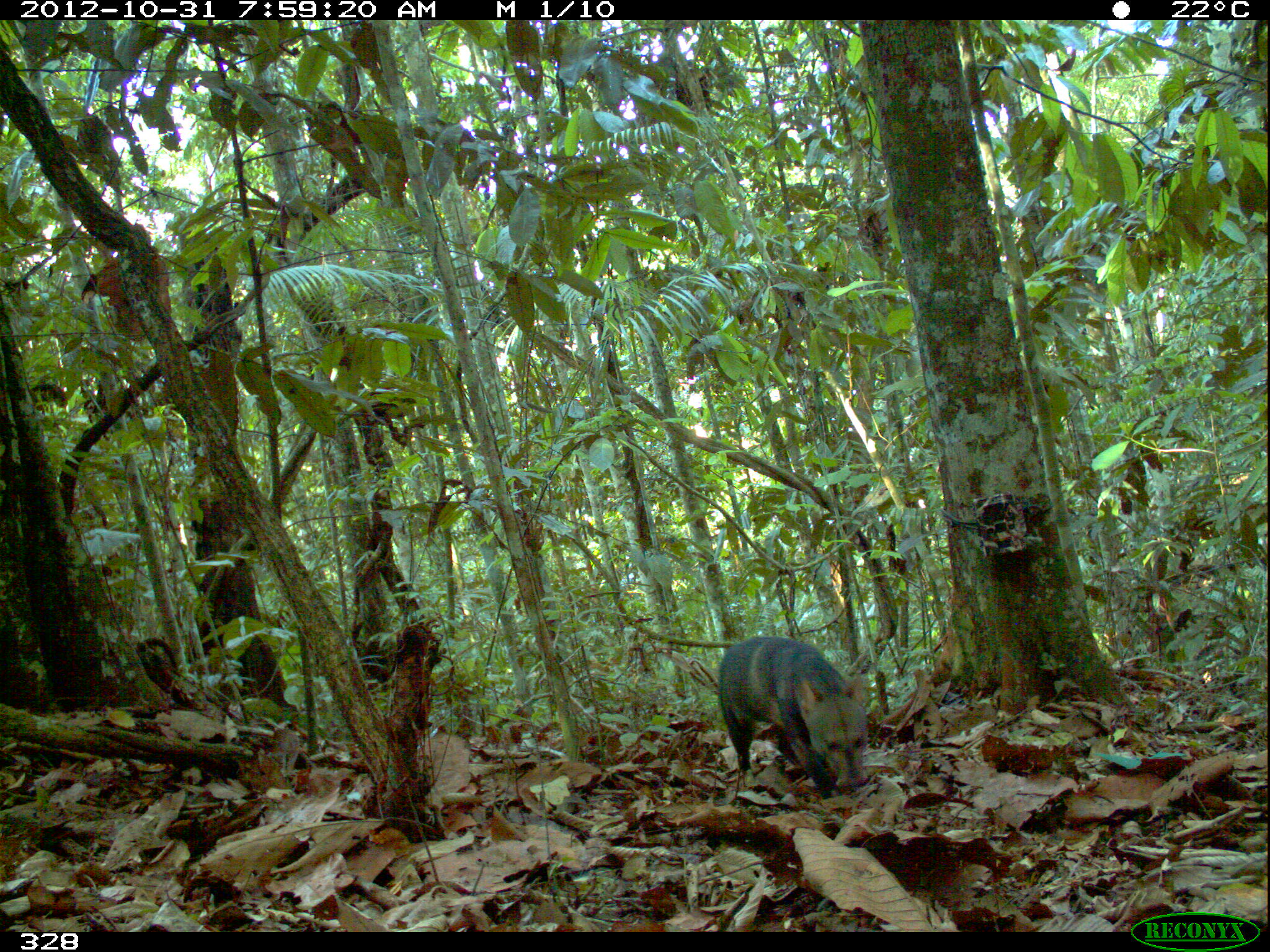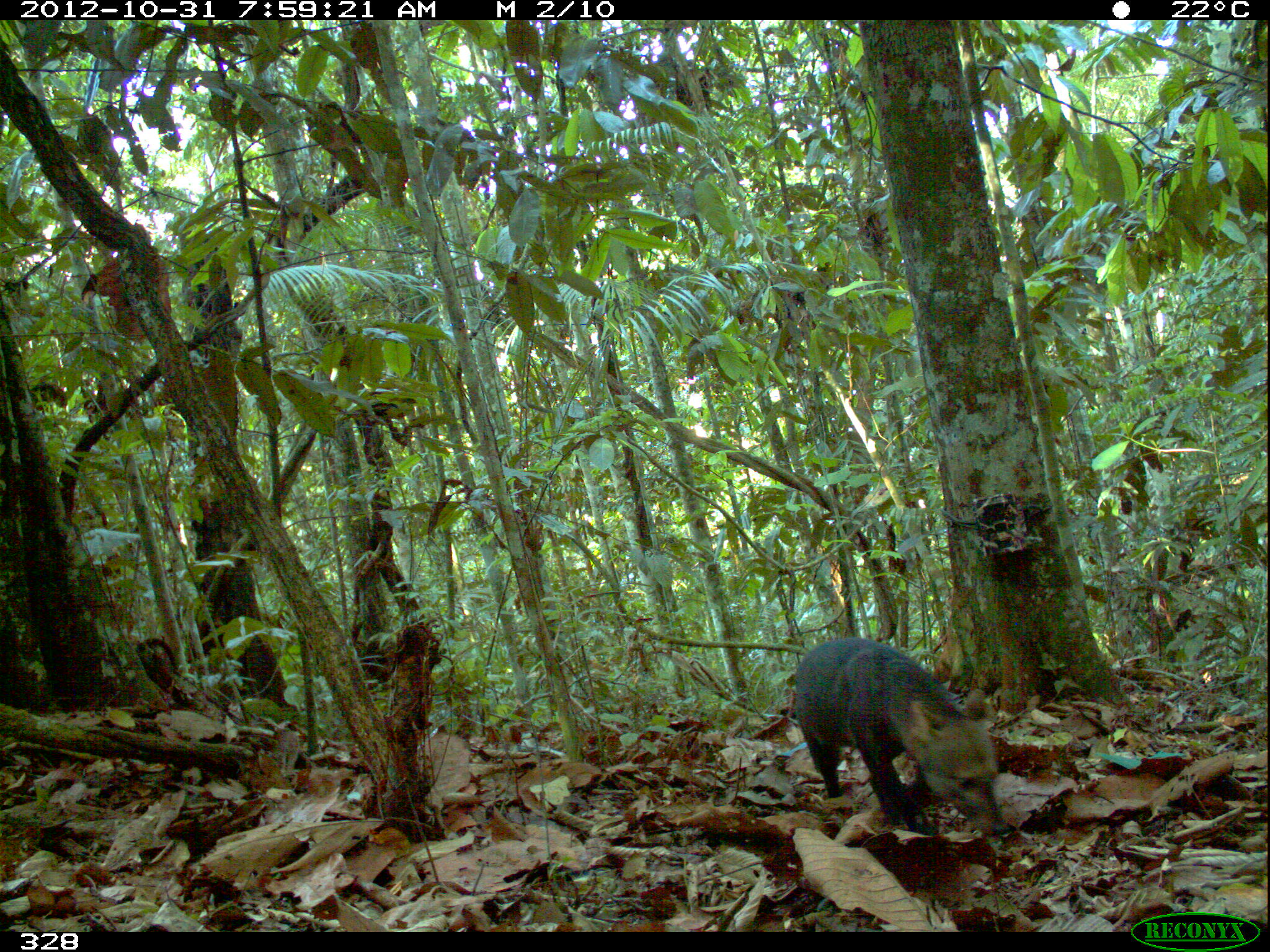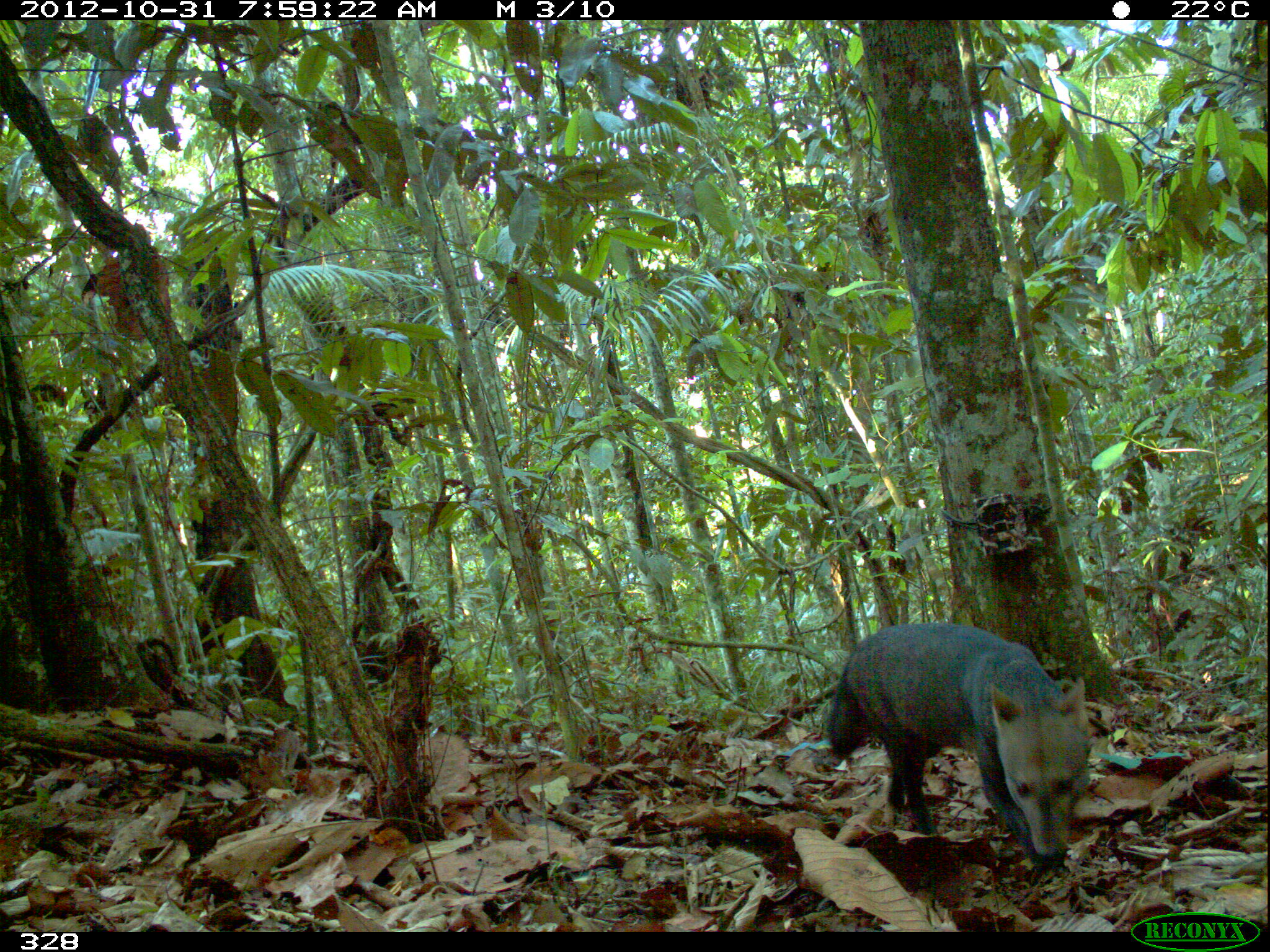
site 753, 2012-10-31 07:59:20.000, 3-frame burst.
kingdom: Animalia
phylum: Chordata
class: Mammalia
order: Carnivora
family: Canidae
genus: Atelocynus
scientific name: Atelocynus microtis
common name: short-eared dog